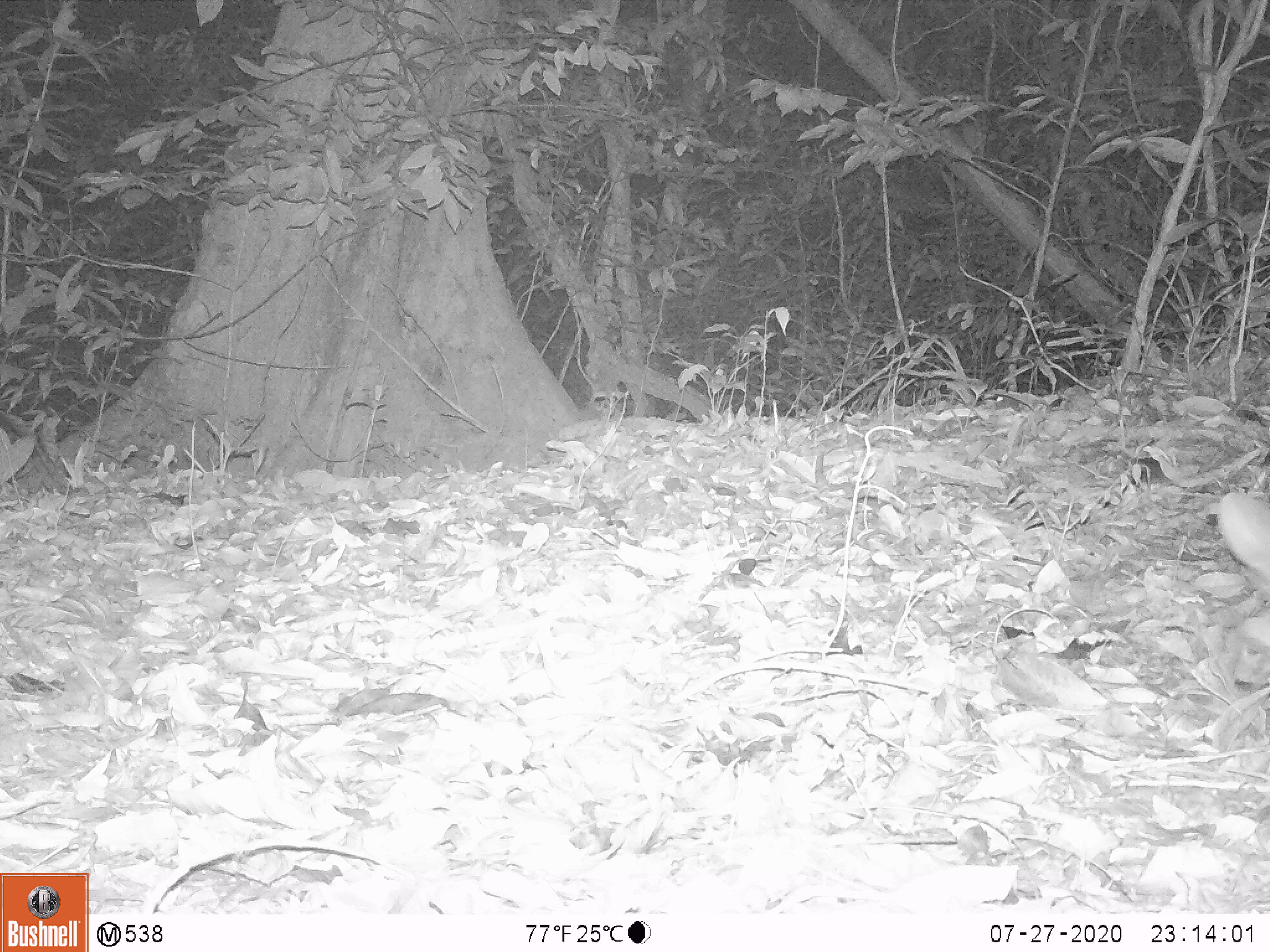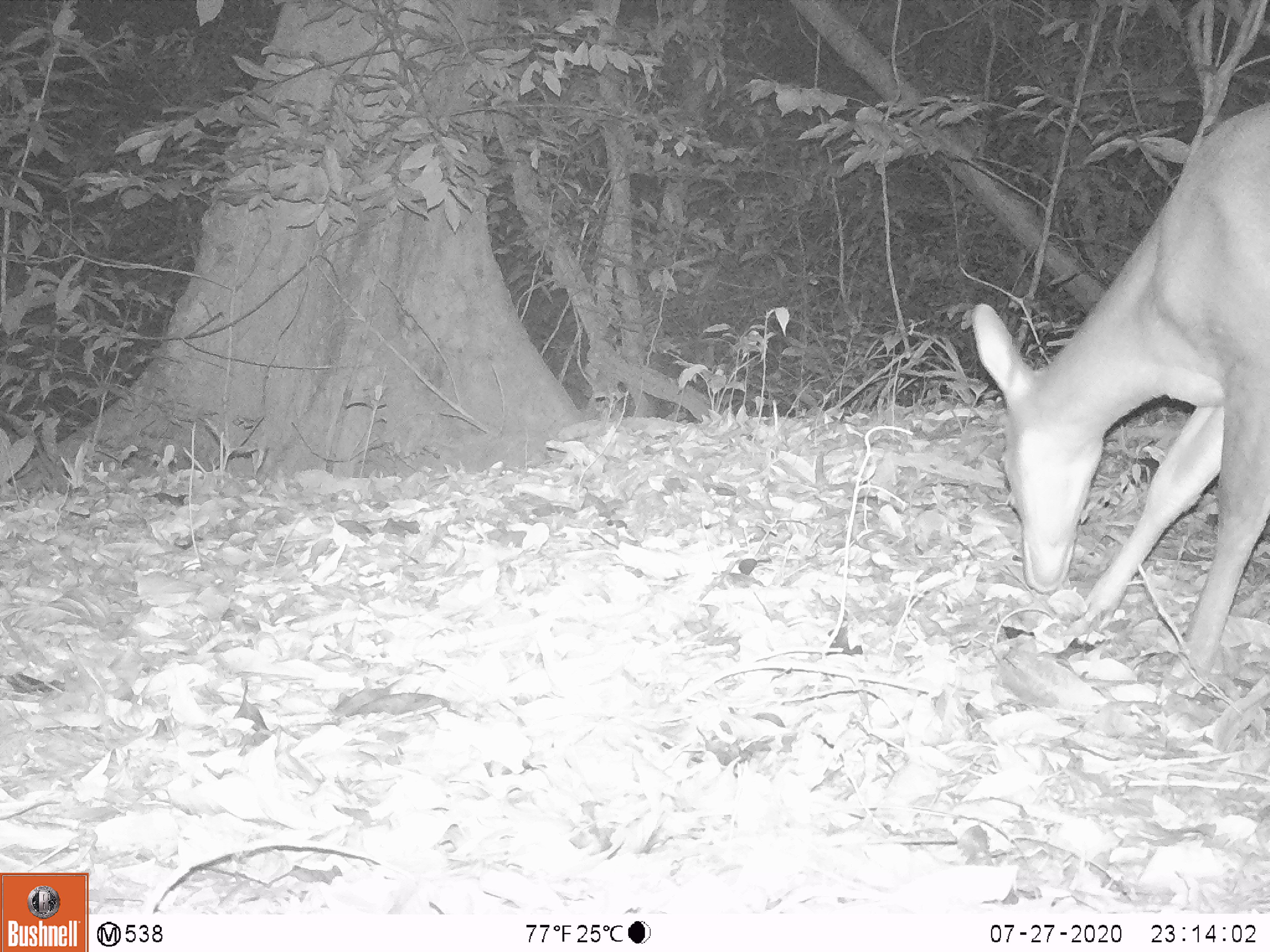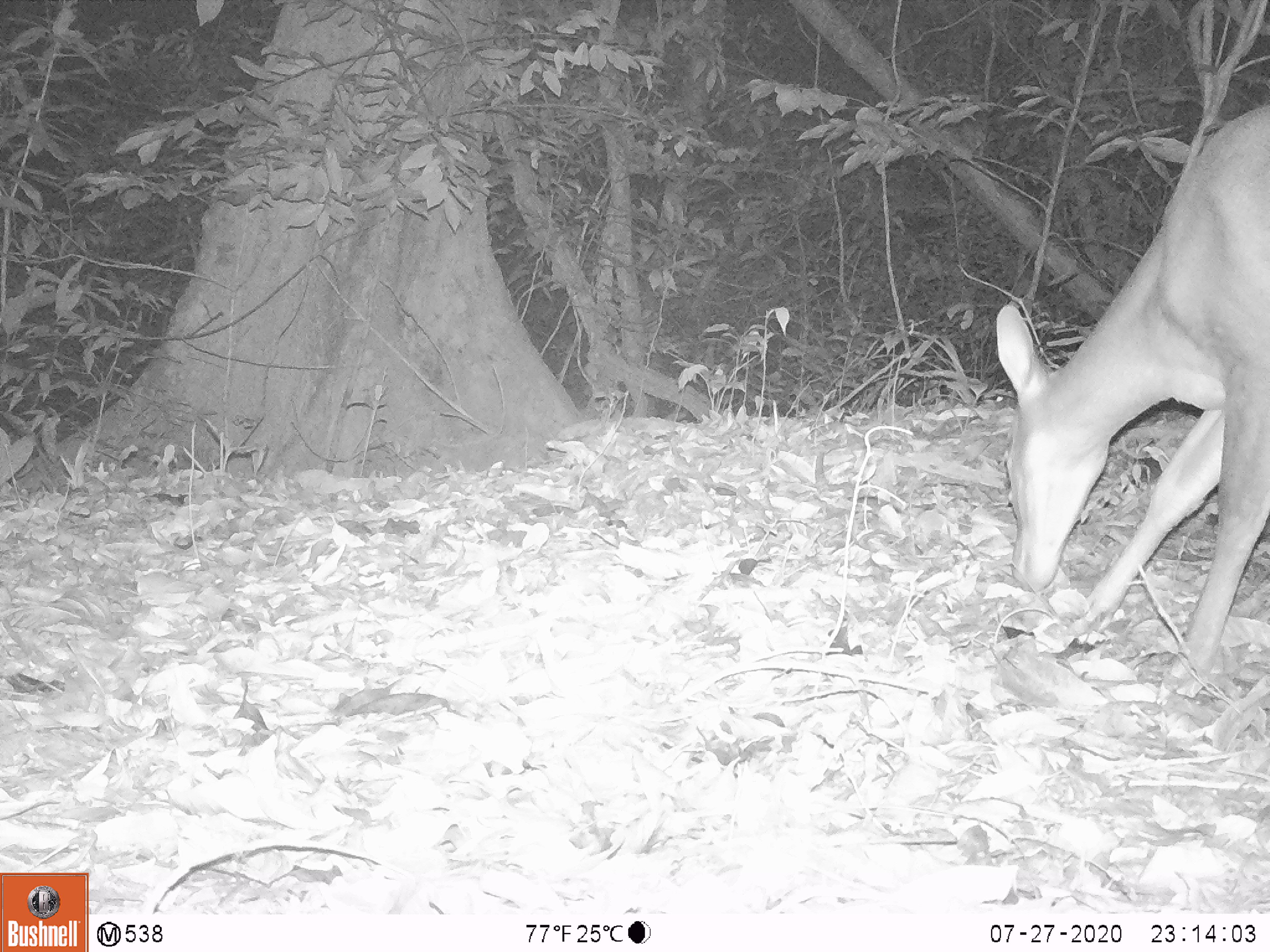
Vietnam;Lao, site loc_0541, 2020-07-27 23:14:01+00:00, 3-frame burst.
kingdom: Animalia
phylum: Chordata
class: Mammalia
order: Artiodactyla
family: Cervidae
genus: Muntiacus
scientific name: Muntiacus vuquangensis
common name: large-antlered muntjac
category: large antlered muntjac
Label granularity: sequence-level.